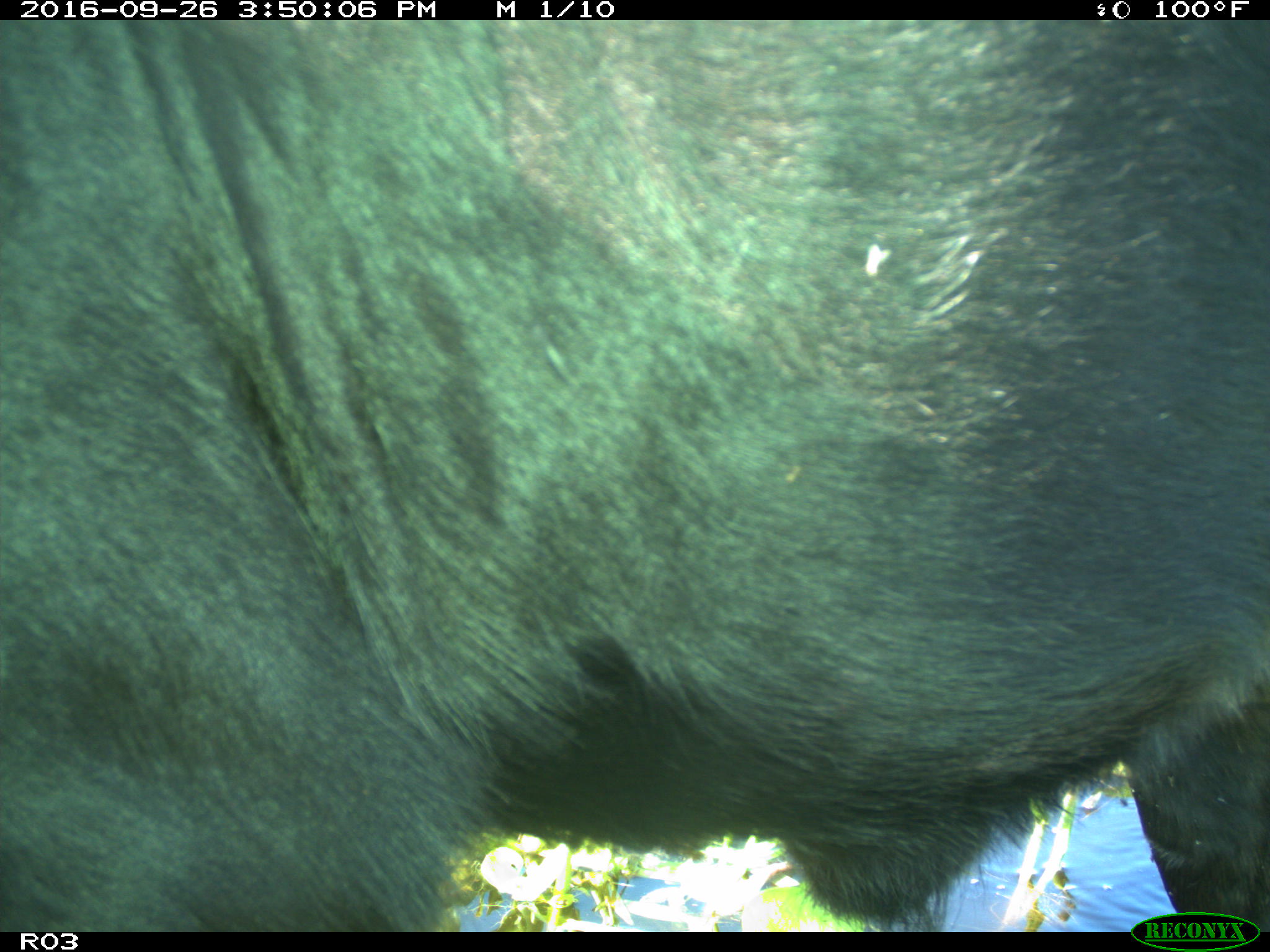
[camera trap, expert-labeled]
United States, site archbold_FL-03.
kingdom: Animalia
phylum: Chordata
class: Mammalia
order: Artiodactyla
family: Bovidae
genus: Bos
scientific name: Bos taurus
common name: domestic cow